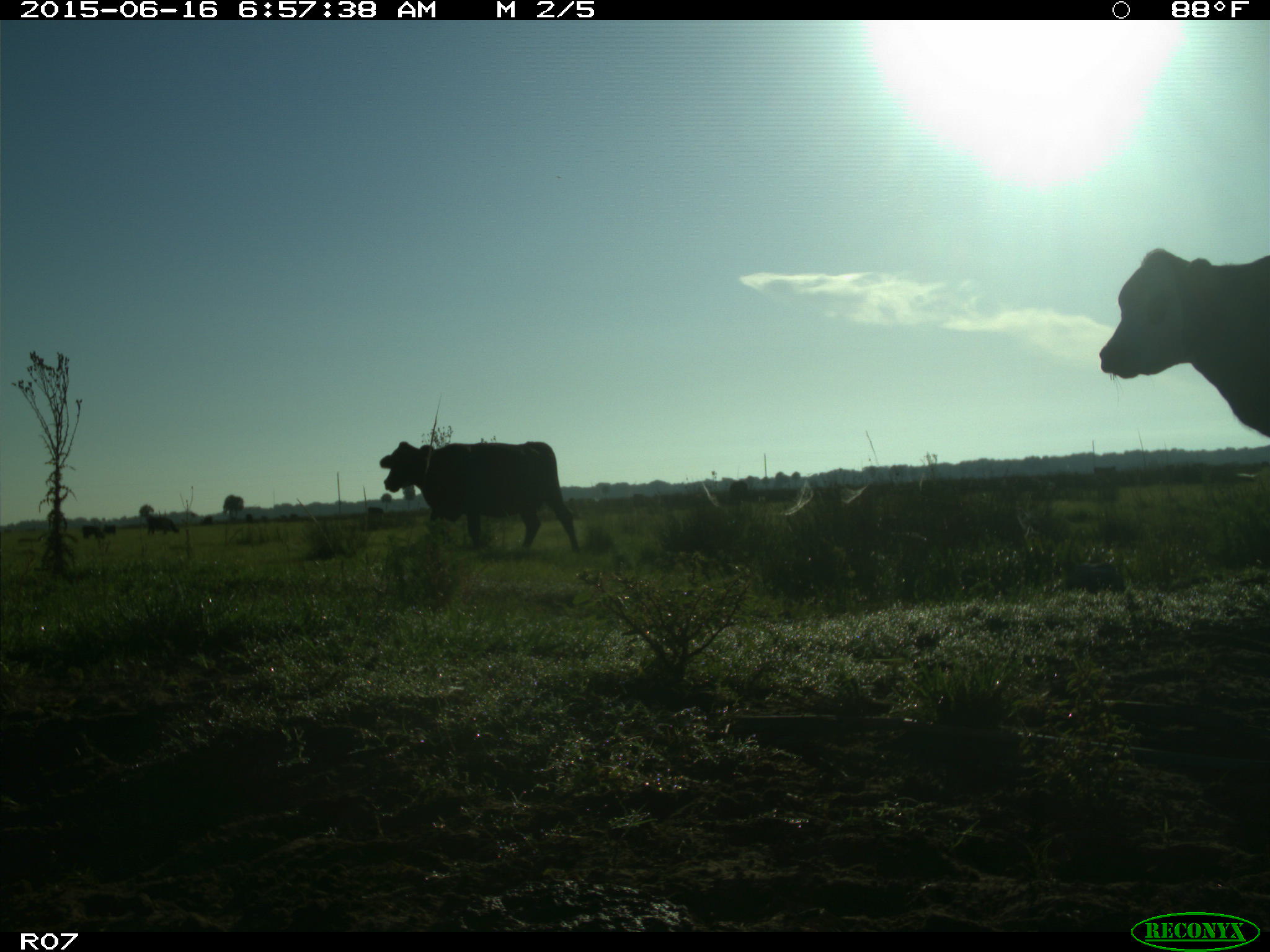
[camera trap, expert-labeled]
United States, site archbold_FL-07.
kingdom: Animalia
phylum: Chordata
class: Mammalia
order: Artiodactyla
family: Bovidae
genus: Bos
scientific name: Bos taurus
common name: domestic cow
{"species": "Bos taurus (domestic cow)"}